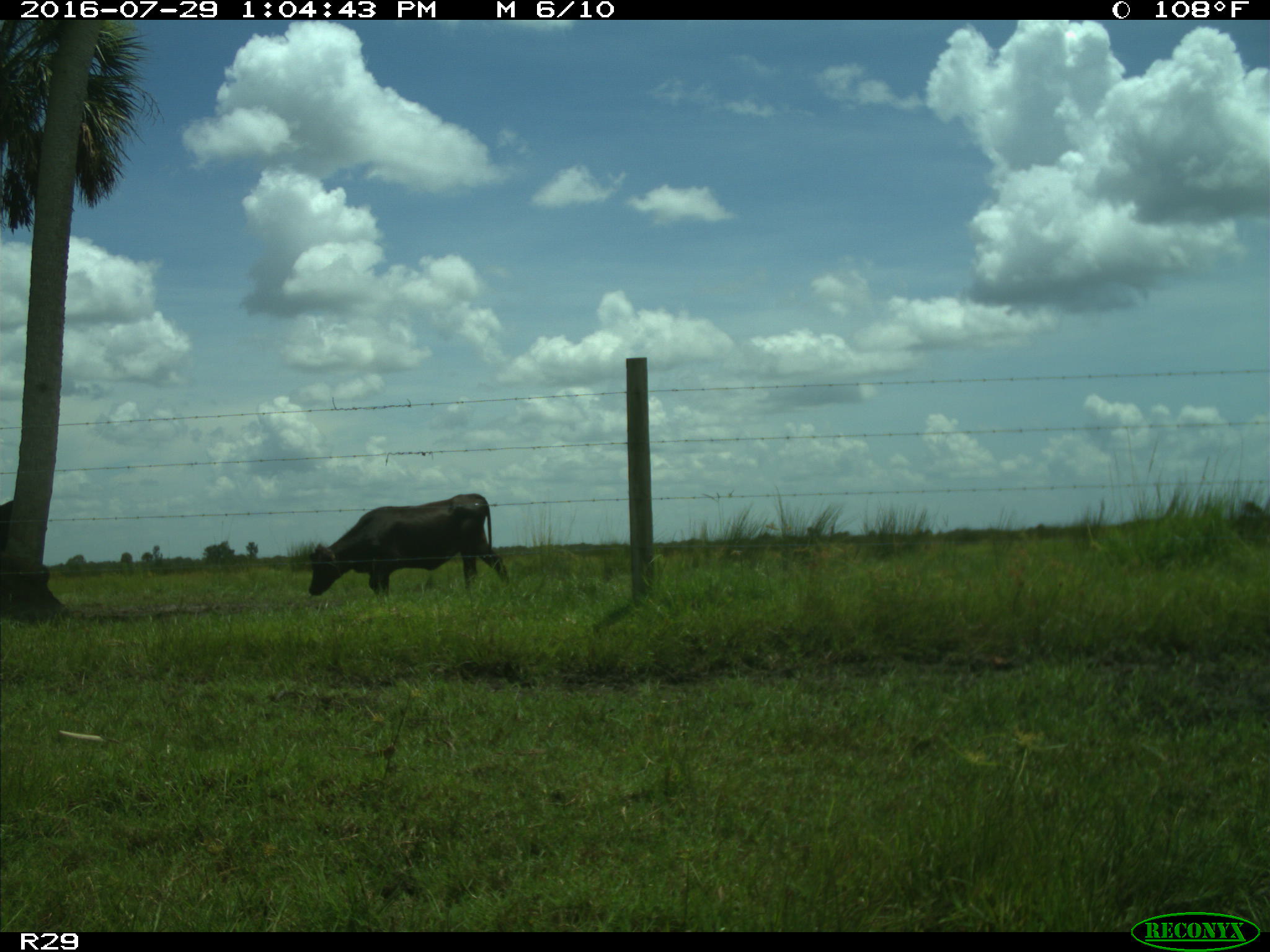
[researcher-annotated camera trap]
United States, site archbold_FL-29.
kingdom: Animalia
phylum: Chordata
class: Mammalia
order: Artiodactyla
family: Bovidae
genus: Bos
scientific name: Bos taurus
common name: domestic cow